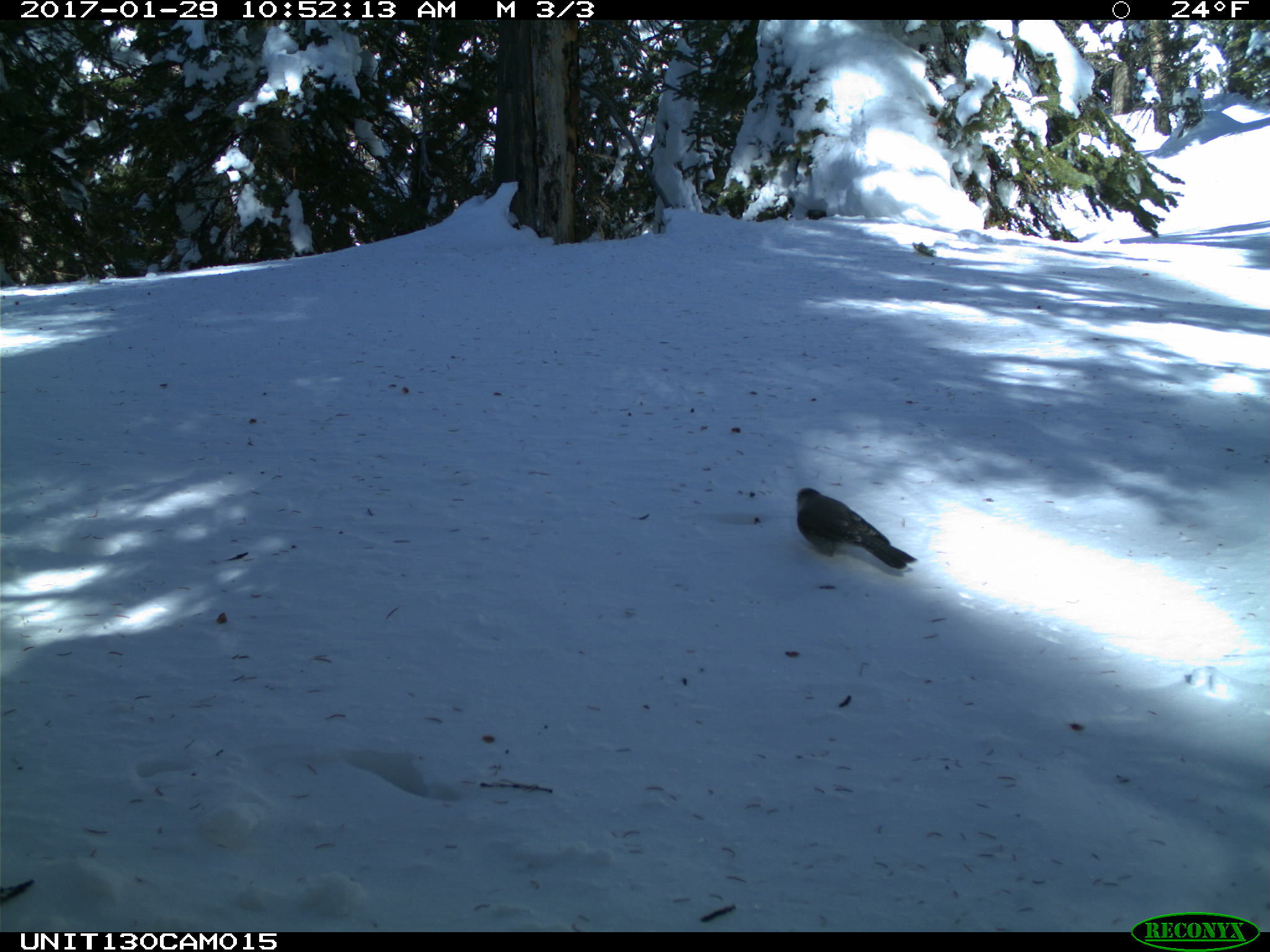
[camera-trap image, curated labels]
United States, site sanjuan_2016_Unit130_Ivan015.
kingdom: Animalia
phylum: Chordata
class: Aves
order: Passeriformes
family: Corvidae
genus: Perisoreus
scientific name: Perisoreus canadensis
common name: canada jay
Perisoreus canadensis (canada jay).